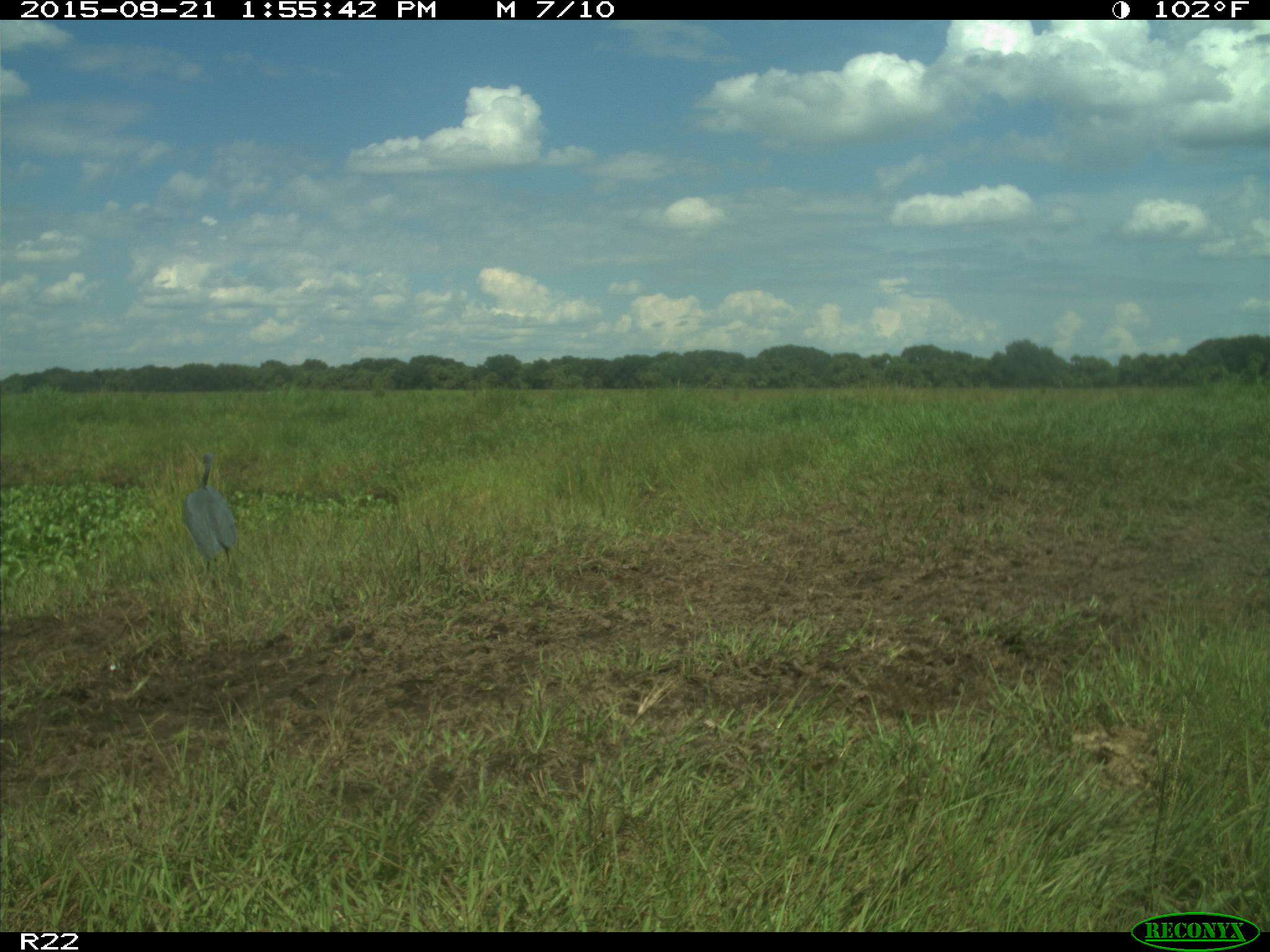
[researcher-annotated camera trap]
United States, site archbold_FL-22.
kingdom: Animalia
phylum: Chordata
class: Aves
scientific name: Aves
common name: birds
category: unidentified bird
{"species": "unidentified bird (birds) (Aves)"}